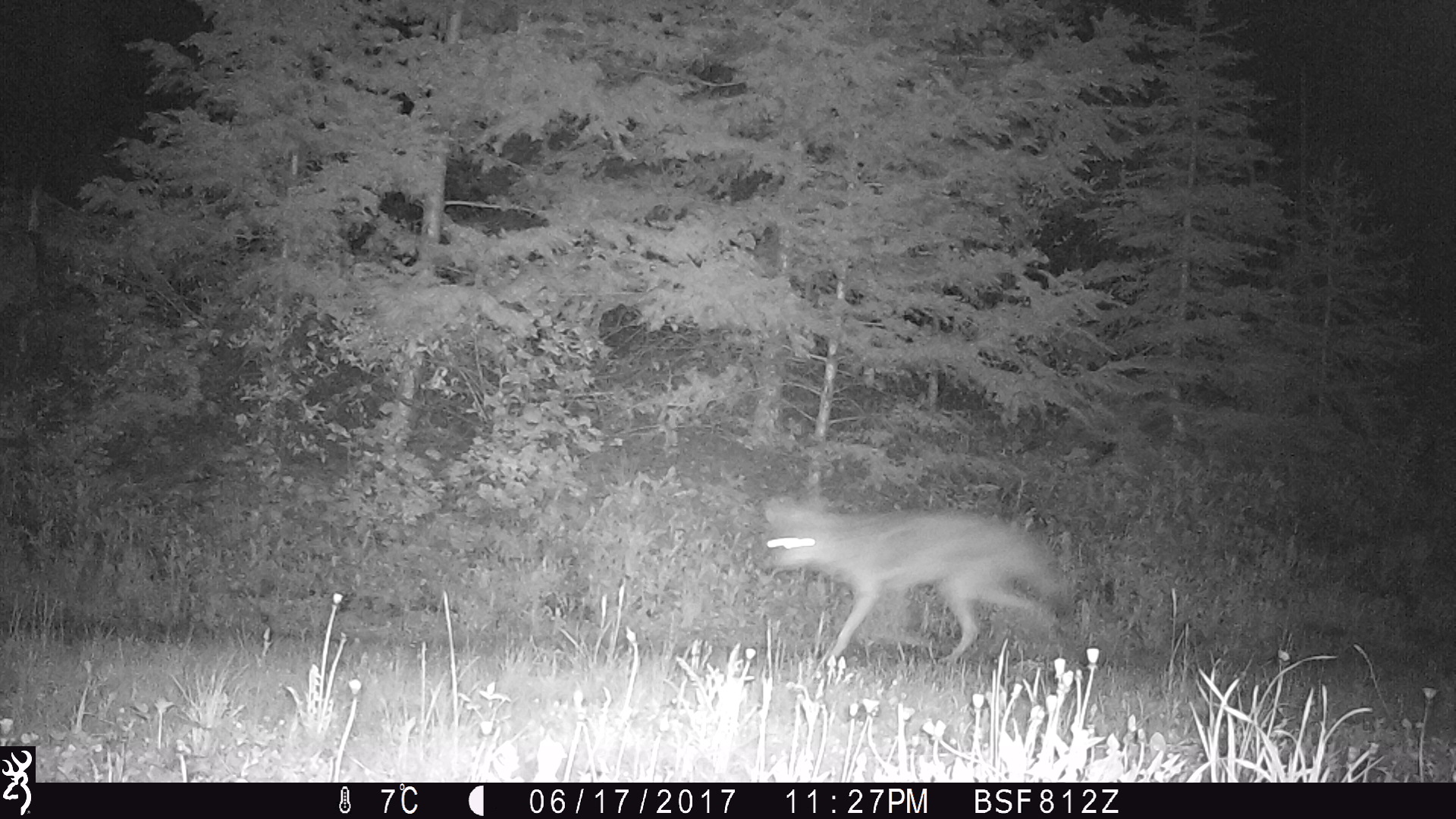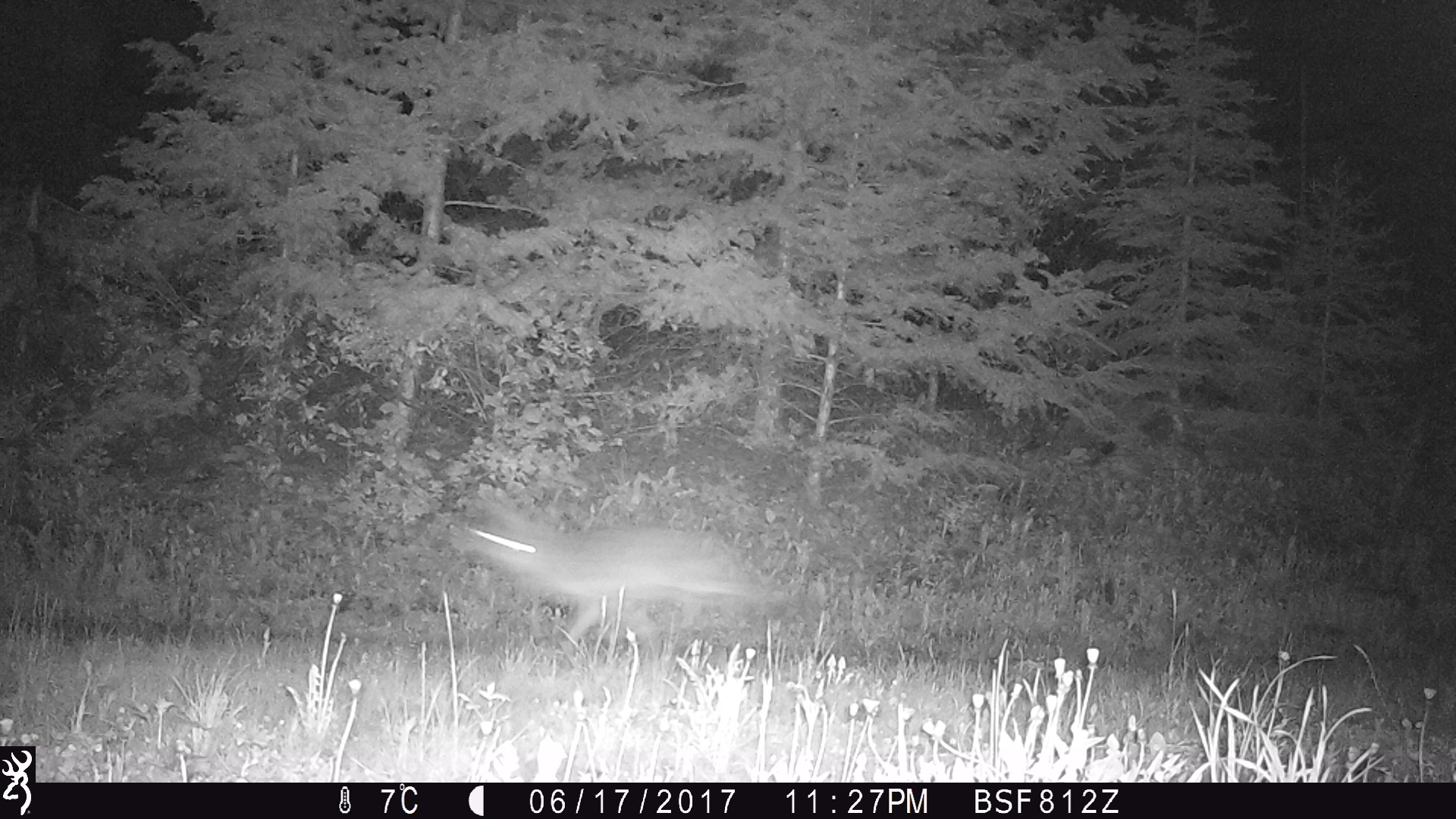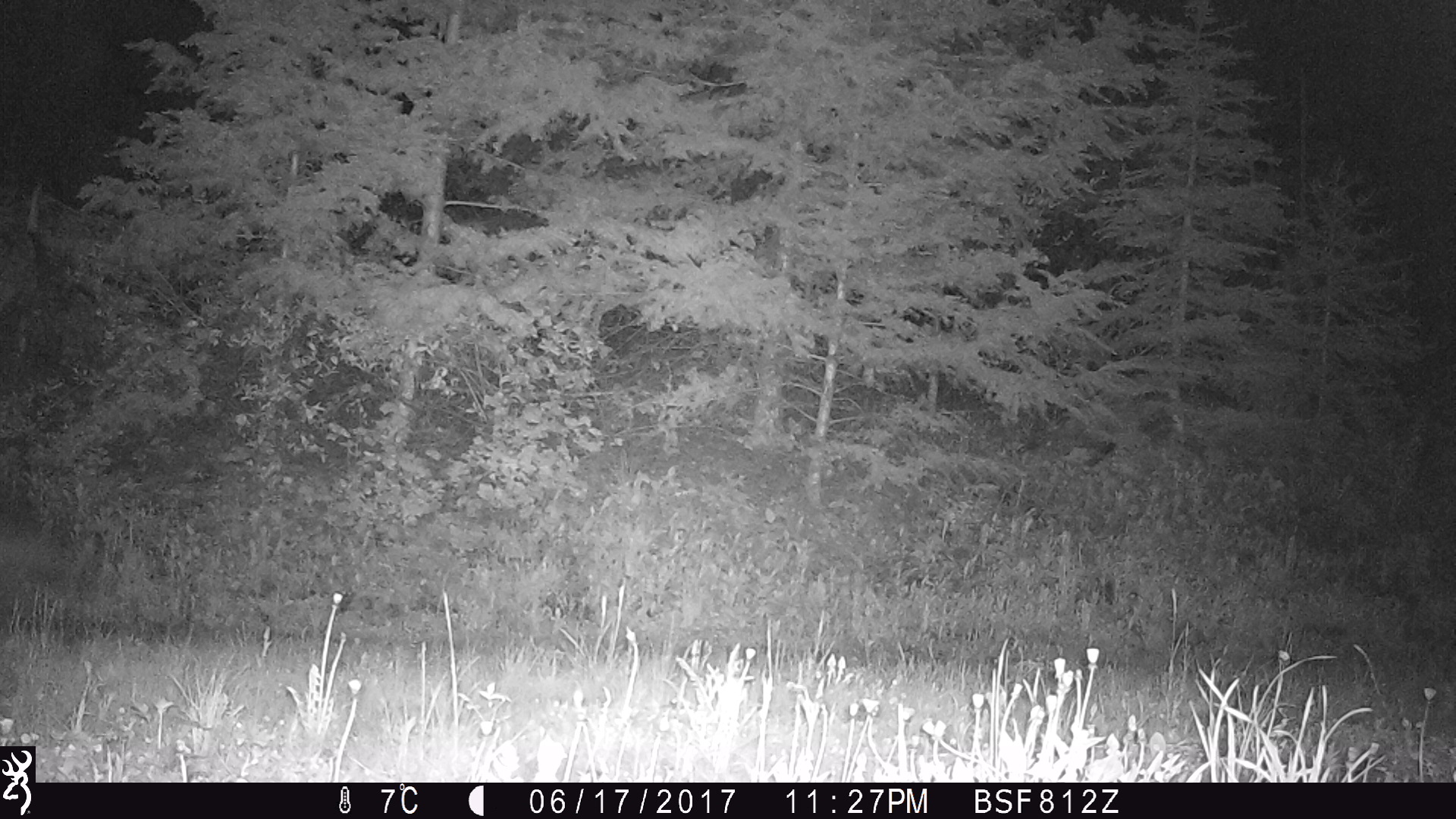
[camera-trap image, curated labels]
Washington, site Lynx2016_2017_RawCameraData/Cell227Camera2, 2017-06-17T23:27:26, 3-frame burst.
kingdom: Animalia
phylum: Chordata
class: Mammalia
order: Carnivora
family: Canidae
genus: Canis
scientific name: Canis latrans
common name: coyote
Canis latrans (coyote). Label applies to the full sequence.